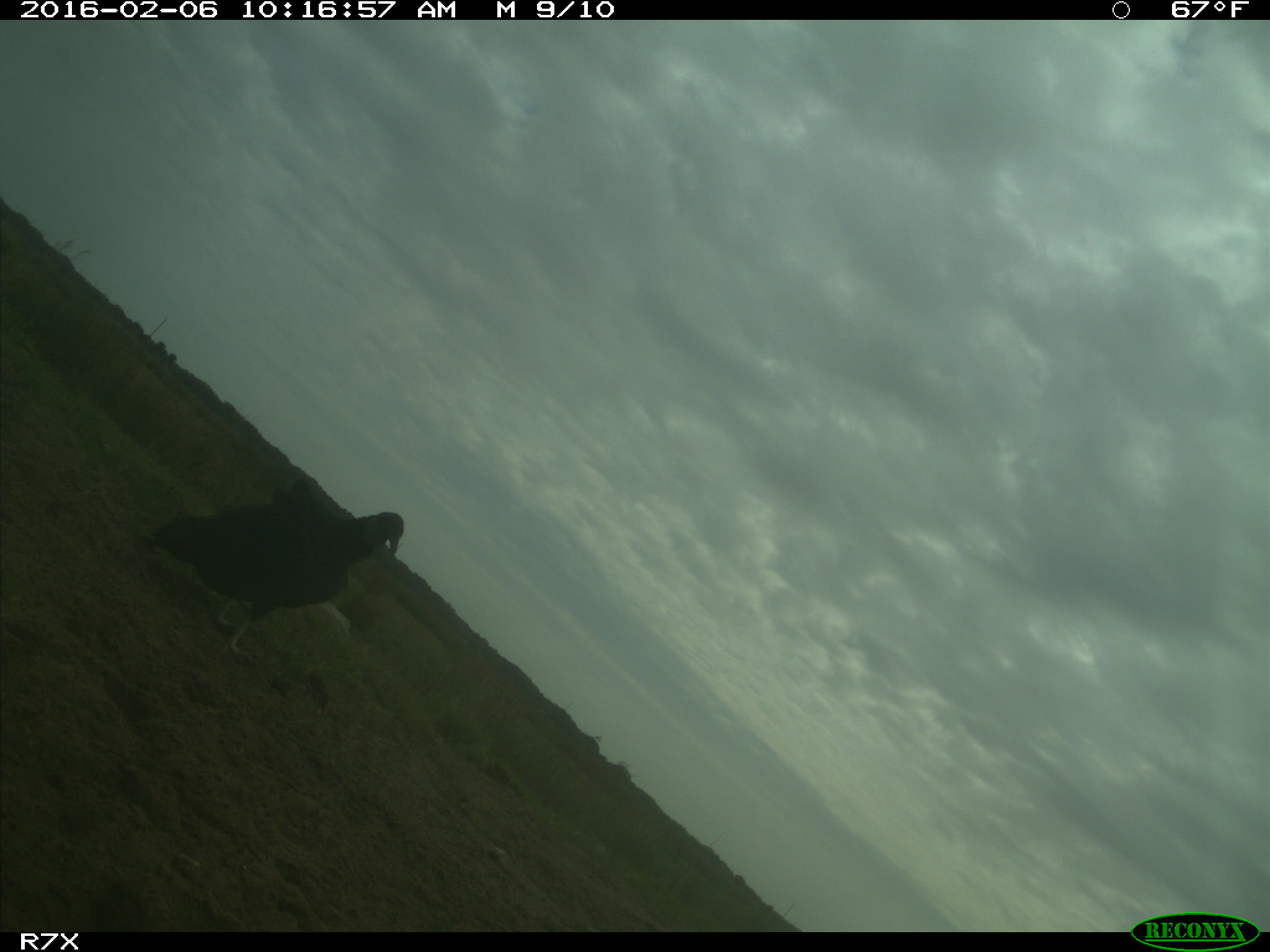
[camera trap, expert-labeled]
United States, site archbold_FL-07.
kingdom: Animalia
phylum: Chordata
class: Aves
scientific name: Aves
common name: birds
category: unidentified bird